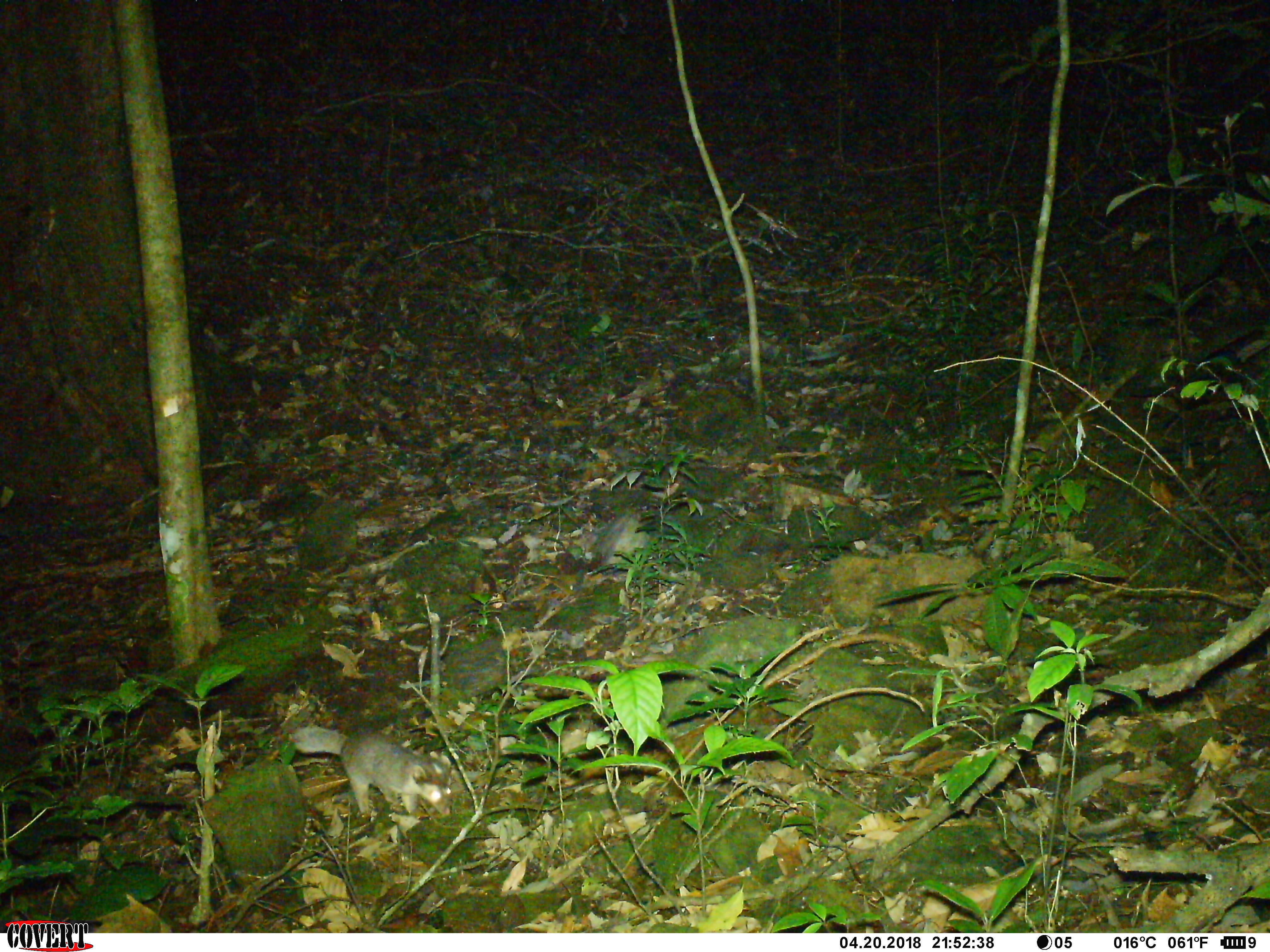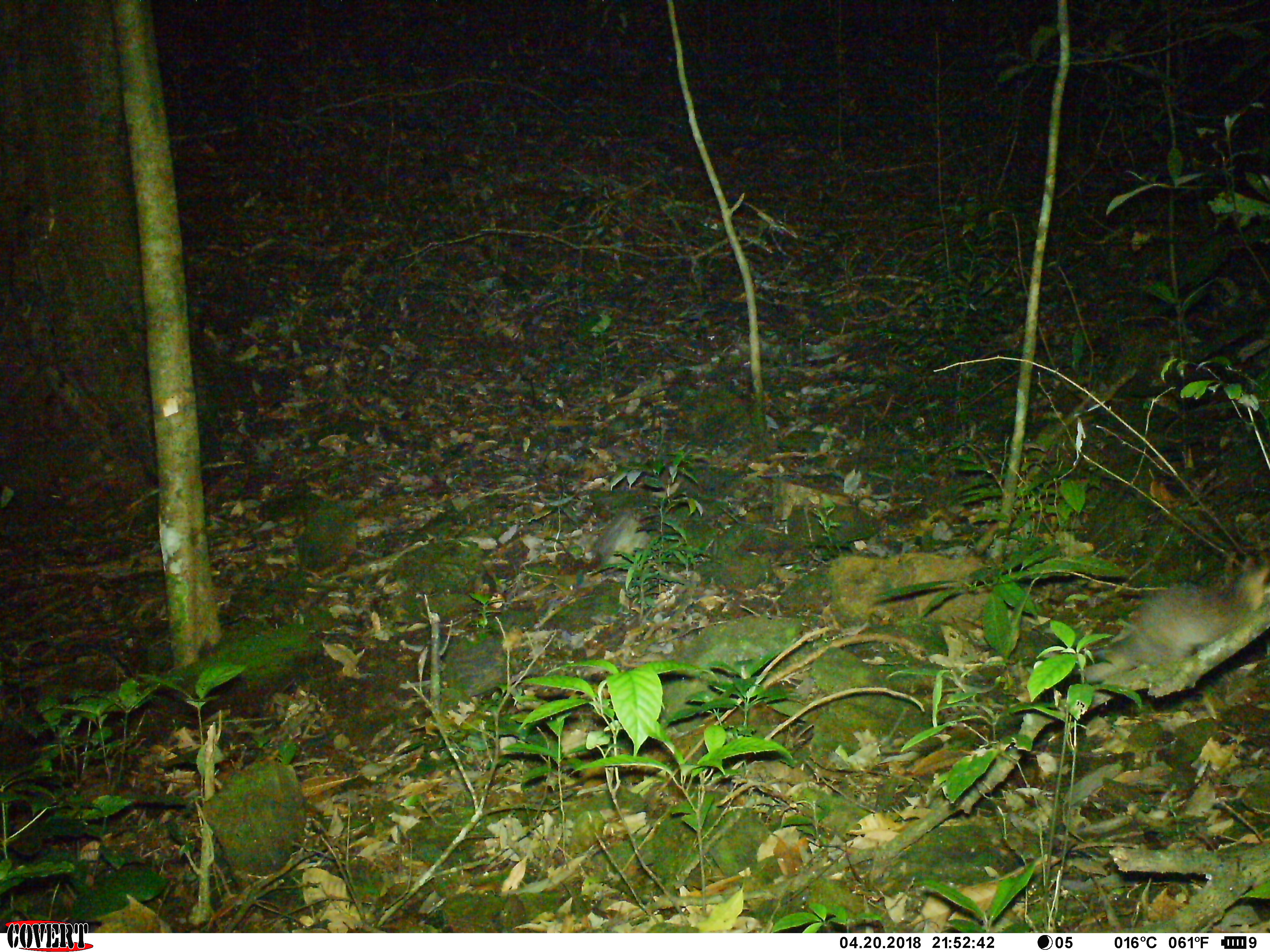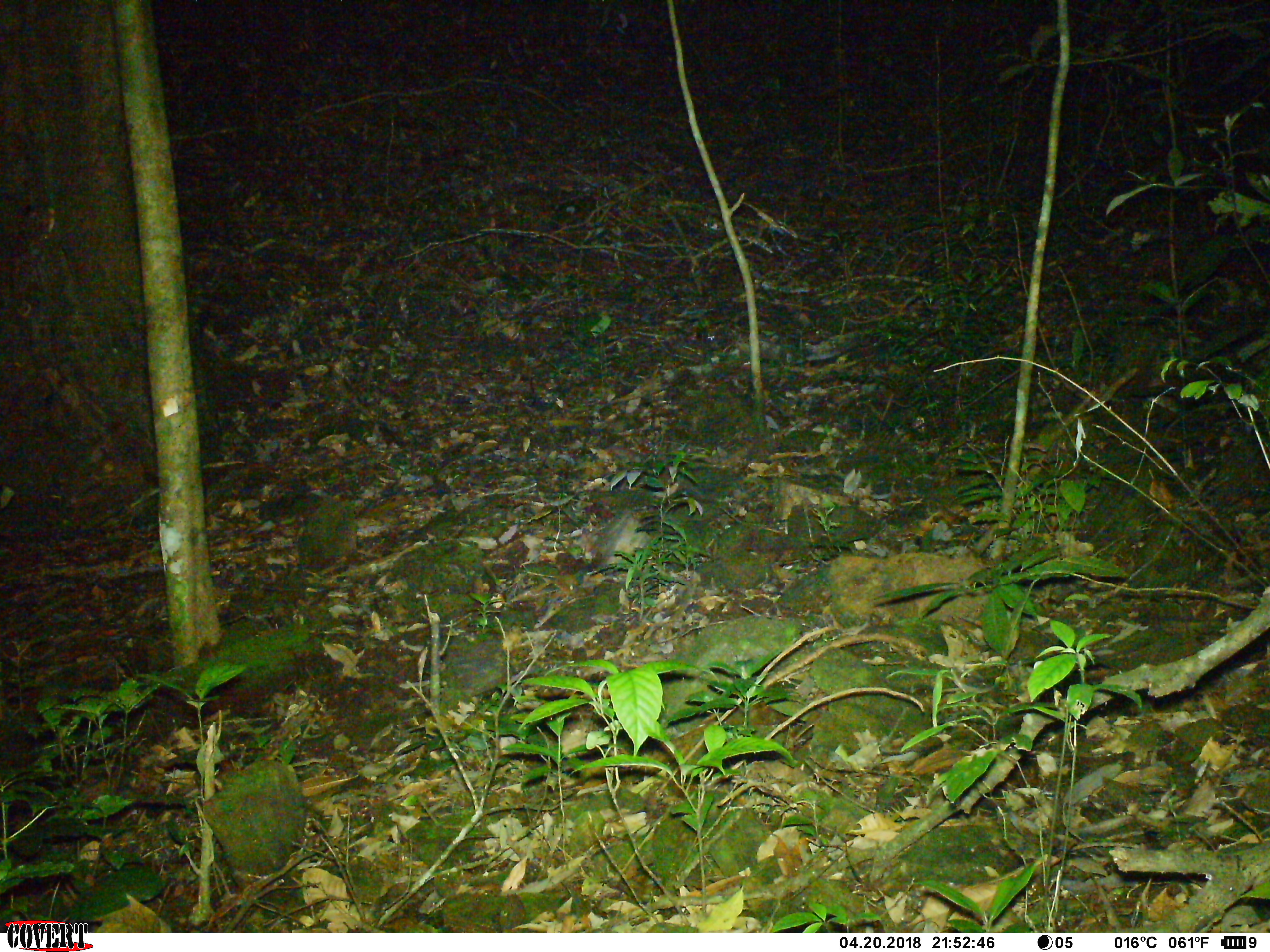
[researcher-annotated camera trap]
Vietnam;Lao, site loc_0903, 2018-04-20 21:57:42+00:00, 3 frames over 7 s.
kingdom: Animalia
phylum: Chordata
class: Mammalia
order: Carnivora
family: Mustelidae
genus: Melogale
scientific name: Melogale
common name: ferret badger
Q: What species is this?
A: Ferret badger (Melogale).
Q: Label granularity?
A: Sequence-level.